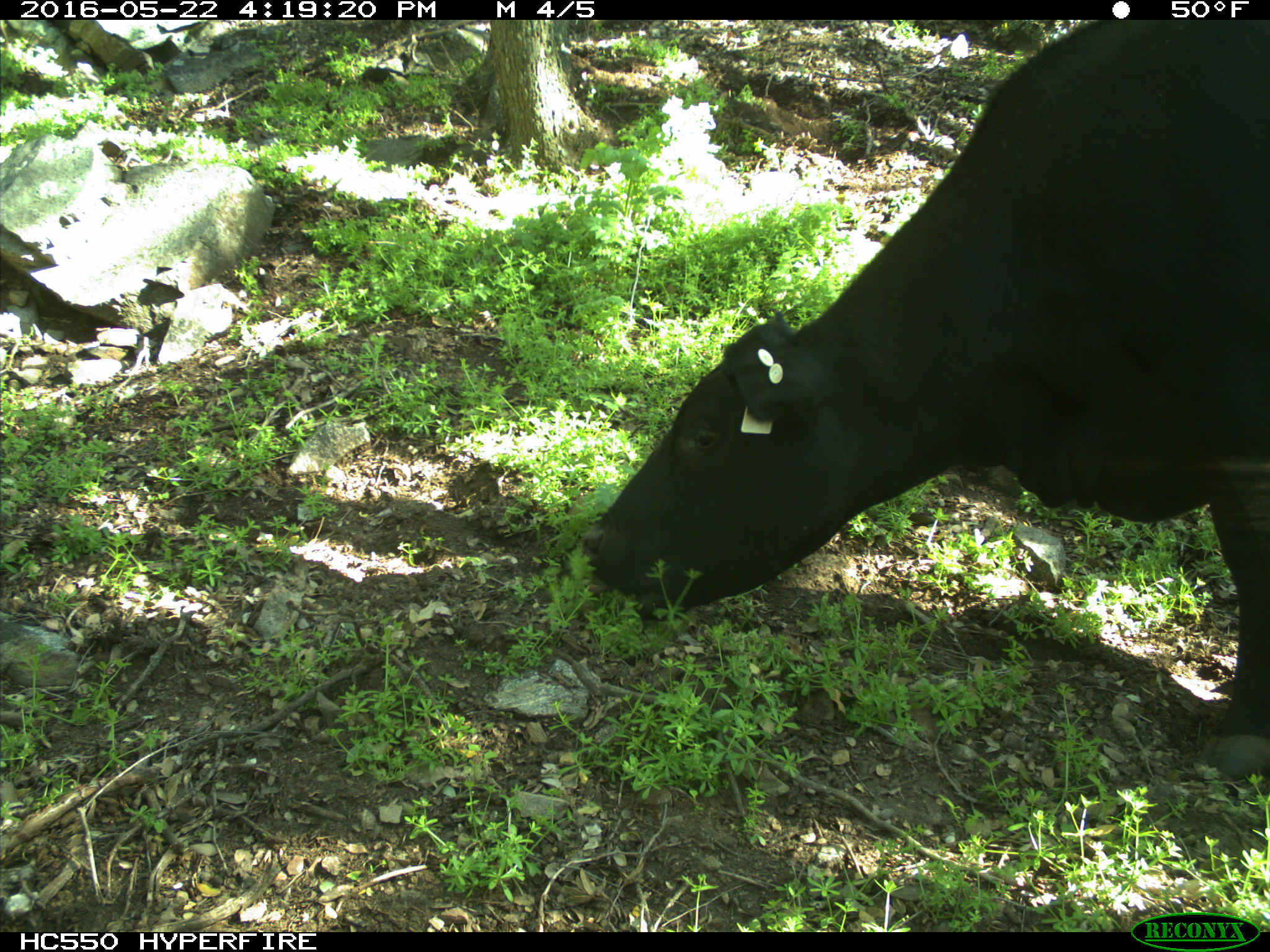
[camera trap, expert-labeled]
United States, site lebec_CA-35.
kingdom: Animalia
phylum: Chordata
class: Mammalia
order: Artiodactyla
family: Bovidae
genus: Bos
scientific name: Bos taurus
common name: domestic cow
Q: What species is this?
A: Bos taurus (domestic cow).